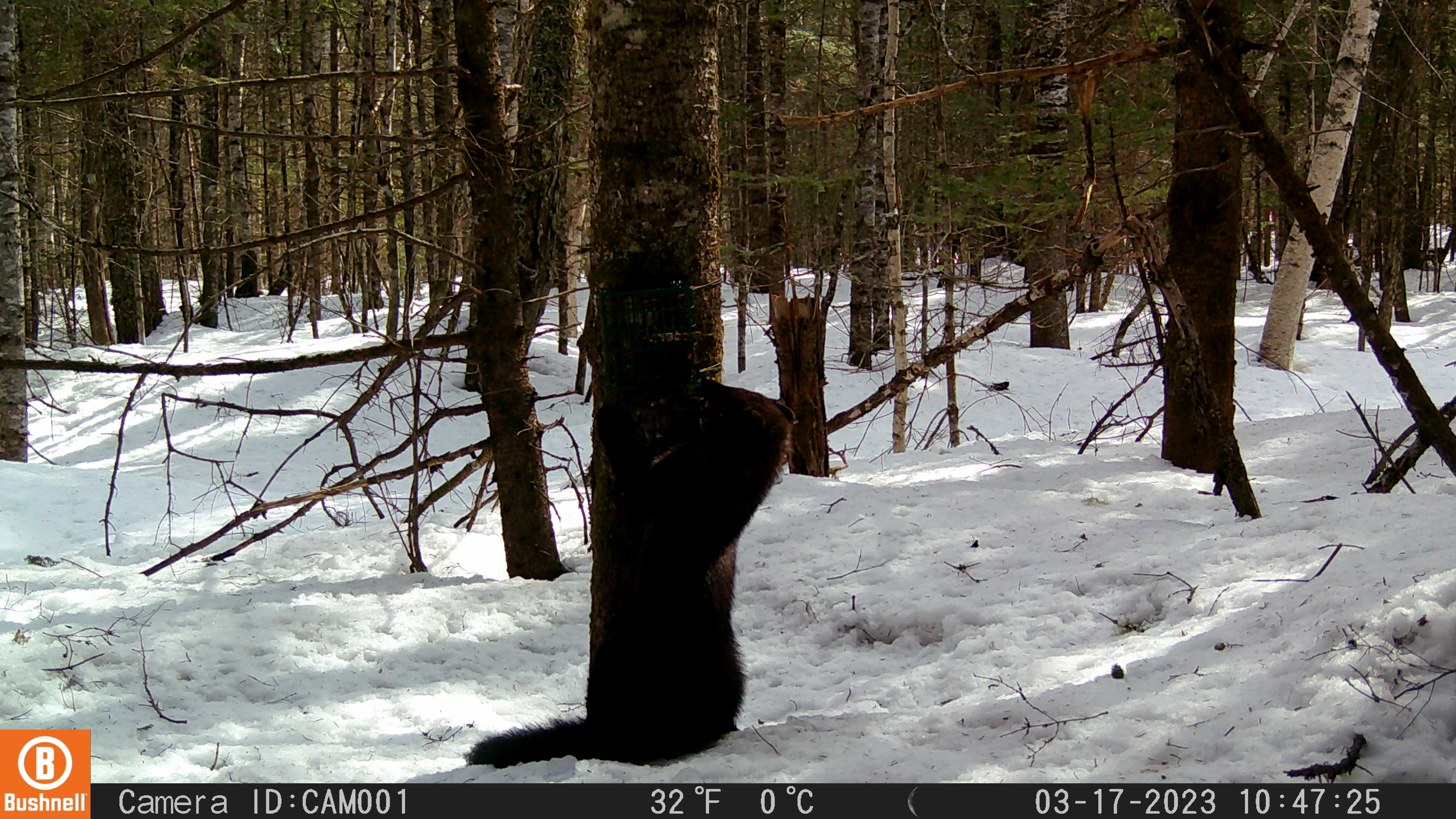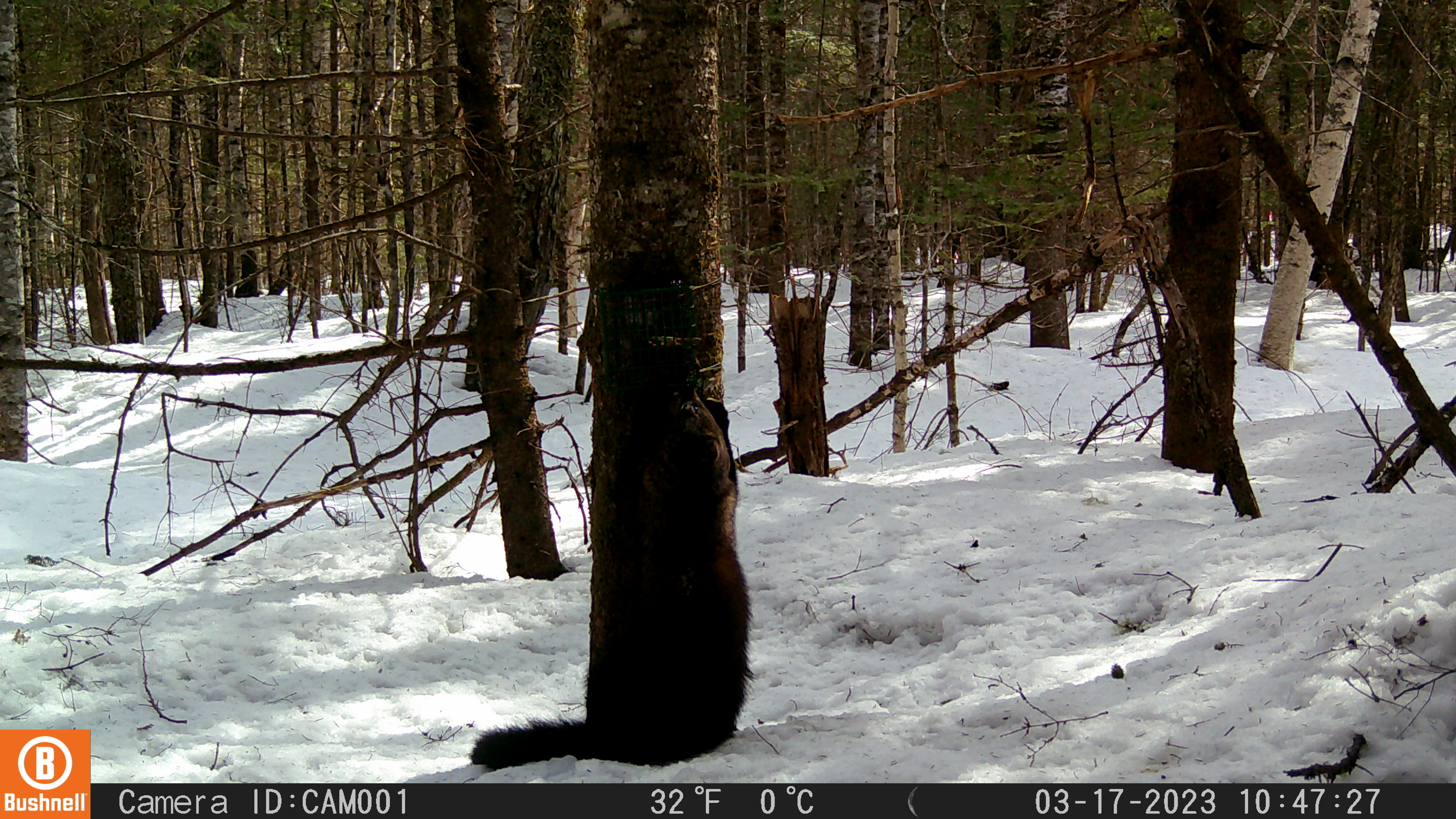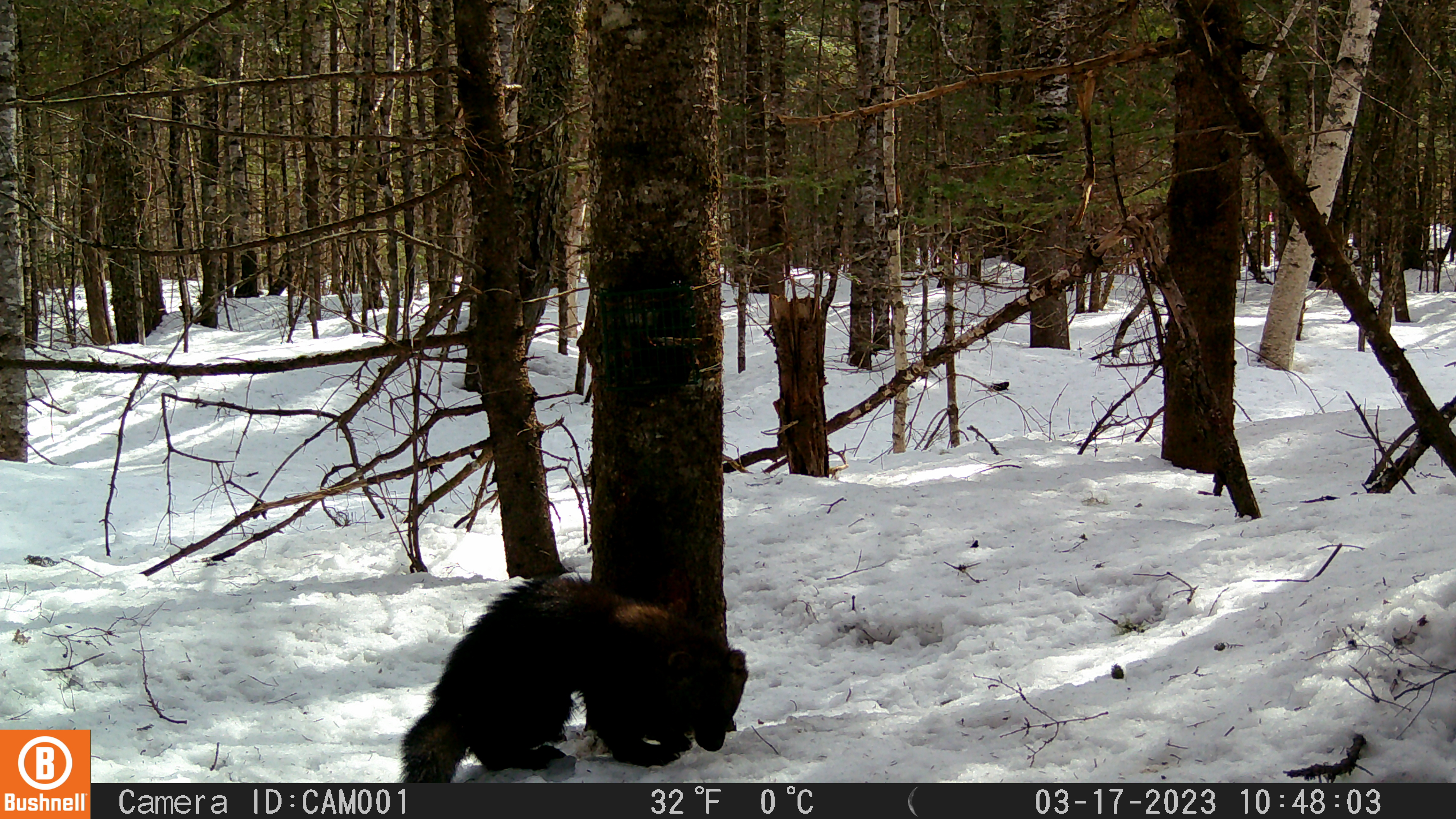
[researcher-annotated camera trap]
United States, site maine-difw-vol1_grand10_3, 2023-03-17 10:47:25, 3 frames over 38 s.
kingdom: Animalia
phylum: Chordata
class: Mammalia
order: Carnivora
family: Mustelidae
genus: Pekania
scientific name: Pekania pennanti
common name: fisher